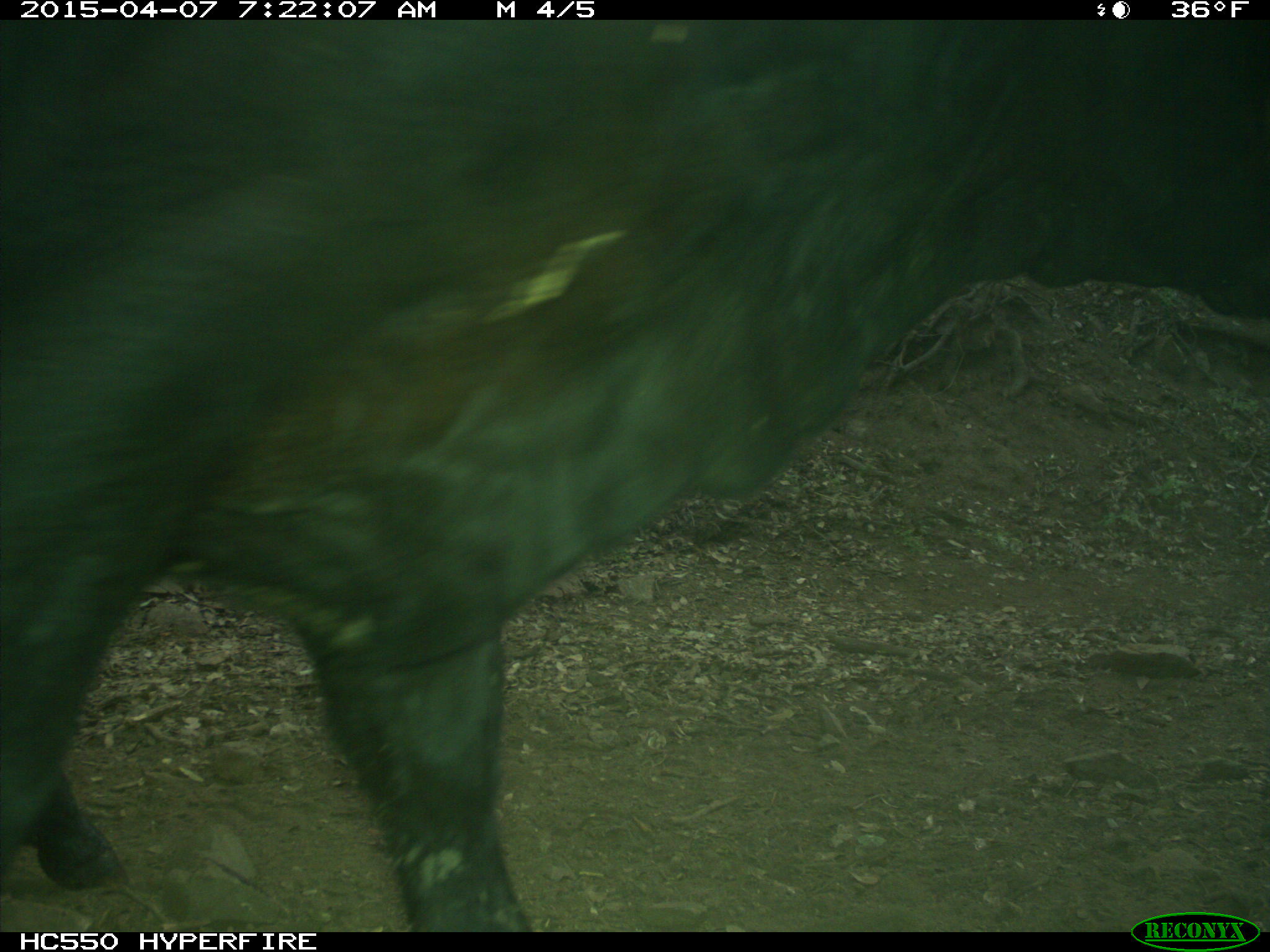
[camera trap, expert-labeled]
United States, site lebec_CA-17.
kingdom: Animalia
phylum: Chordata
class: Mammalia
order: Artiodactyla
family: Bovidae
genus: Bos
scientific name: Bos taurus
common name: domestic cow